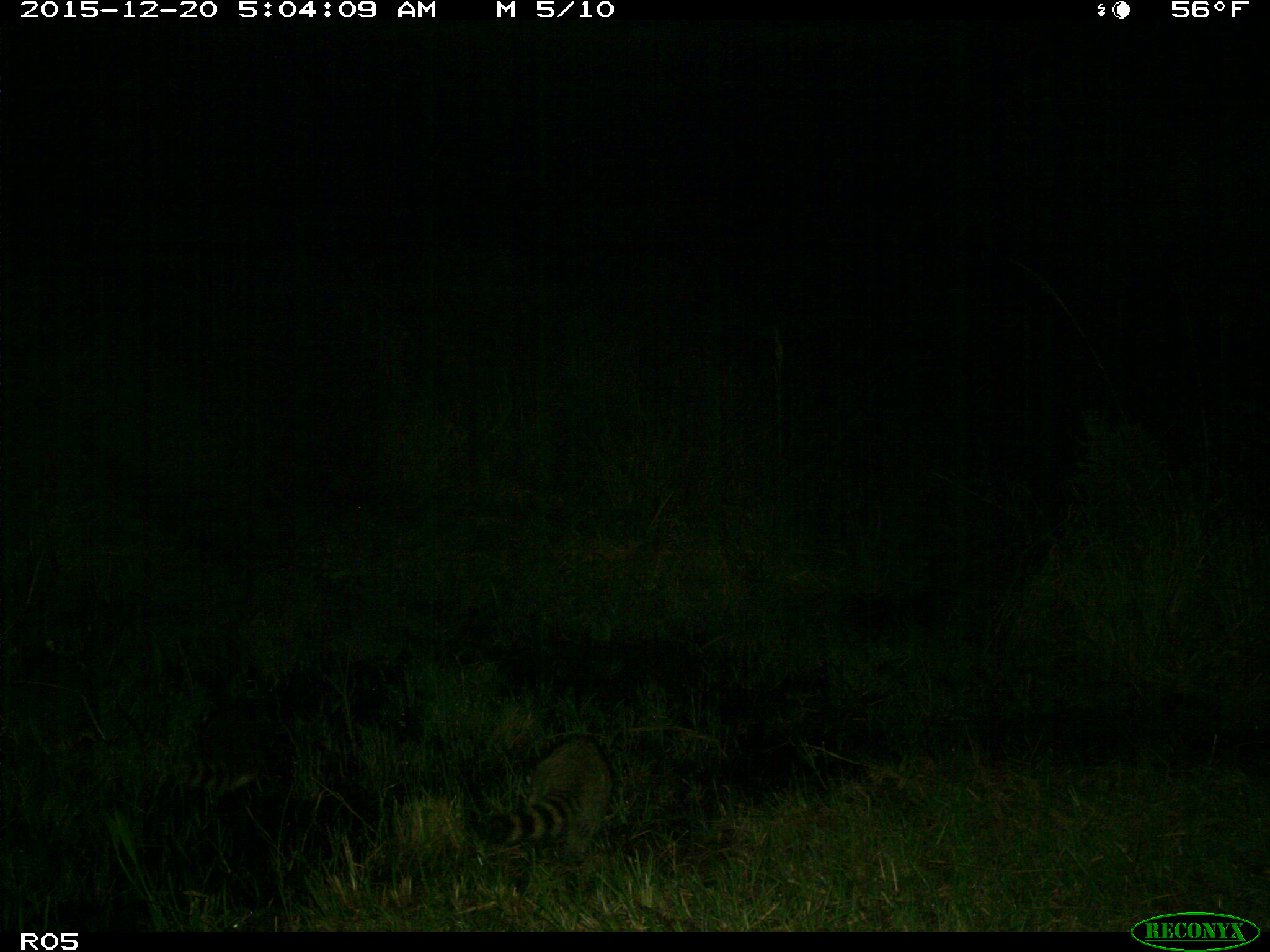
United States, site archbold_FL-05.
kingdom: Animalia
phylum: Chordata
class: Mammalia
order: Carnivora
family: Procyonidae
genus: Procyon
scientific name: Procyon lotor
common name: common raccoon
Procyon lotor (common raccoon).